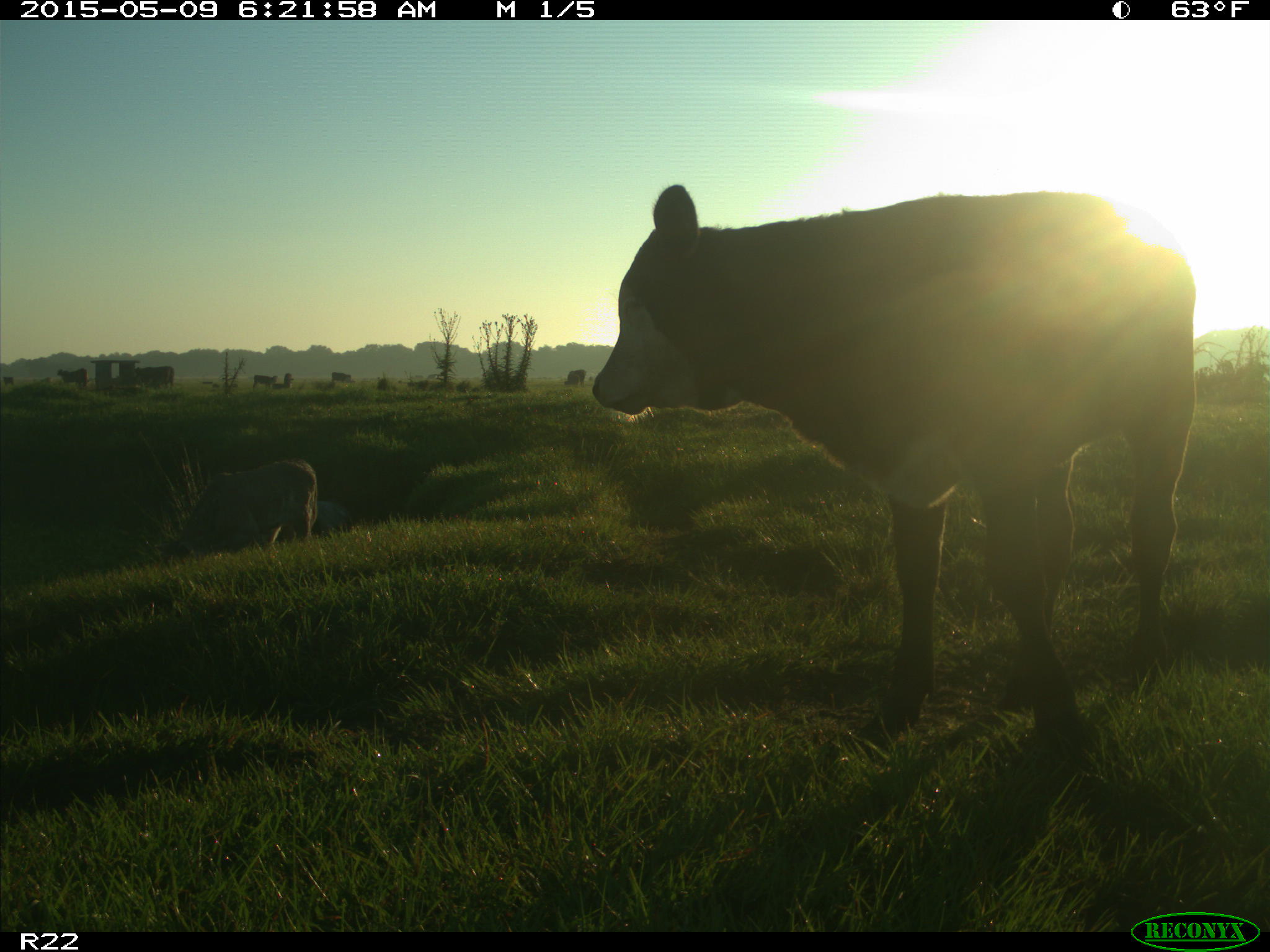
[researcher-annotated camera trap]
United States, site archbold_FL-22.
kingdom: Animalia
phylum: Chordata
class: Mammalia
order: Artiodactyla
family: Bovidae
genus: Bos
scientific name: Bos taurus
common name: domestic cow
Bos taurus (domestic cow).